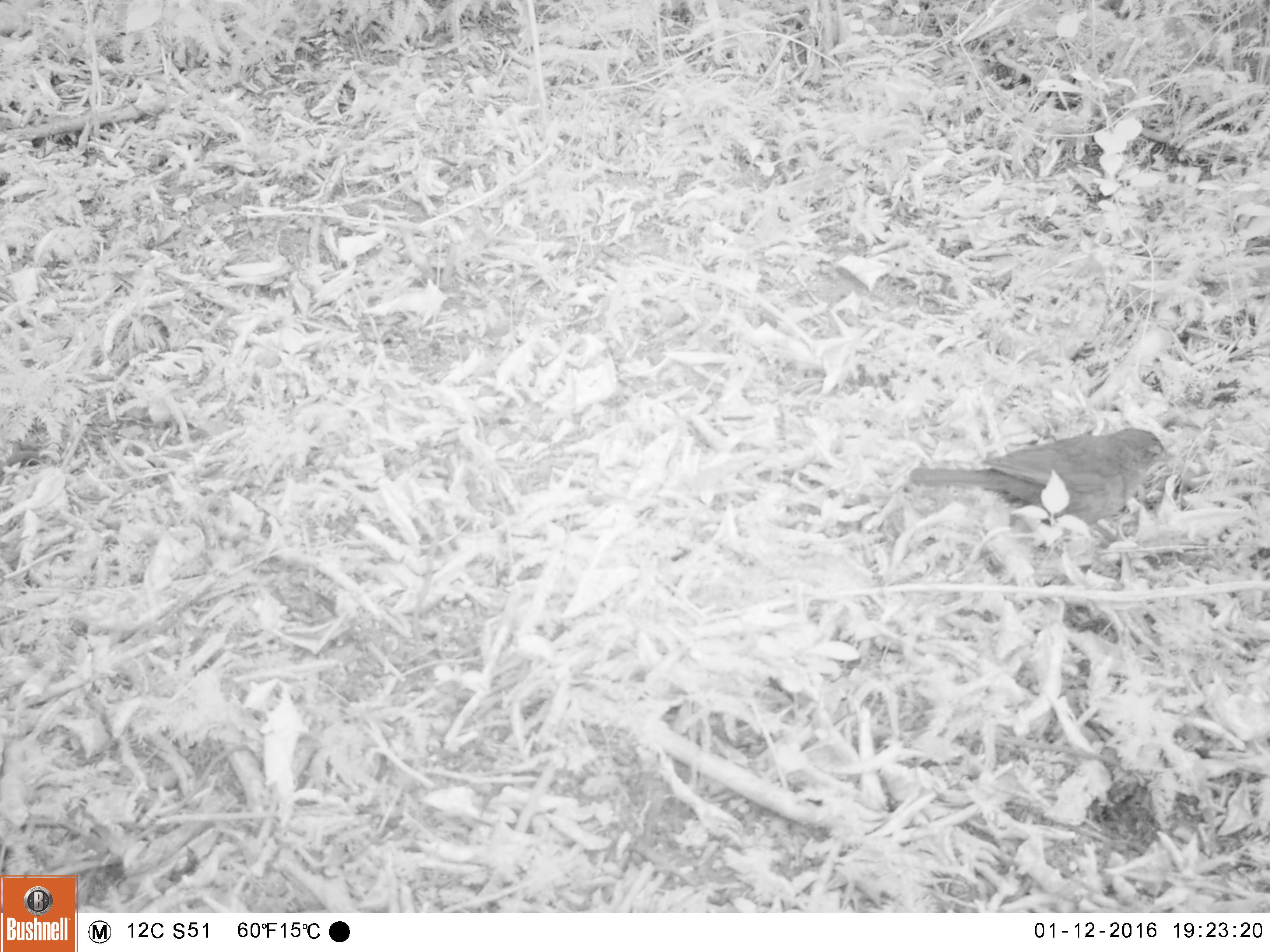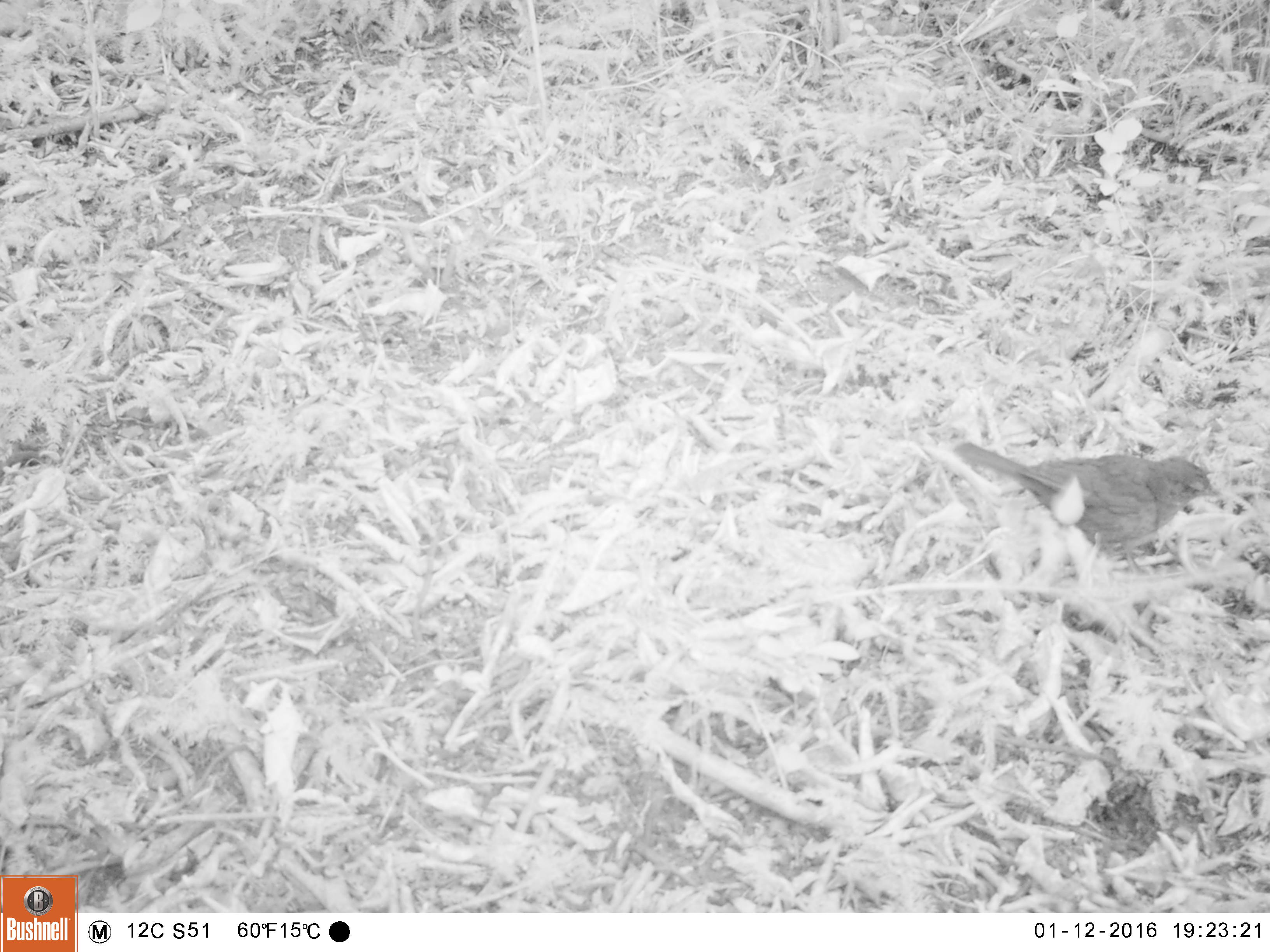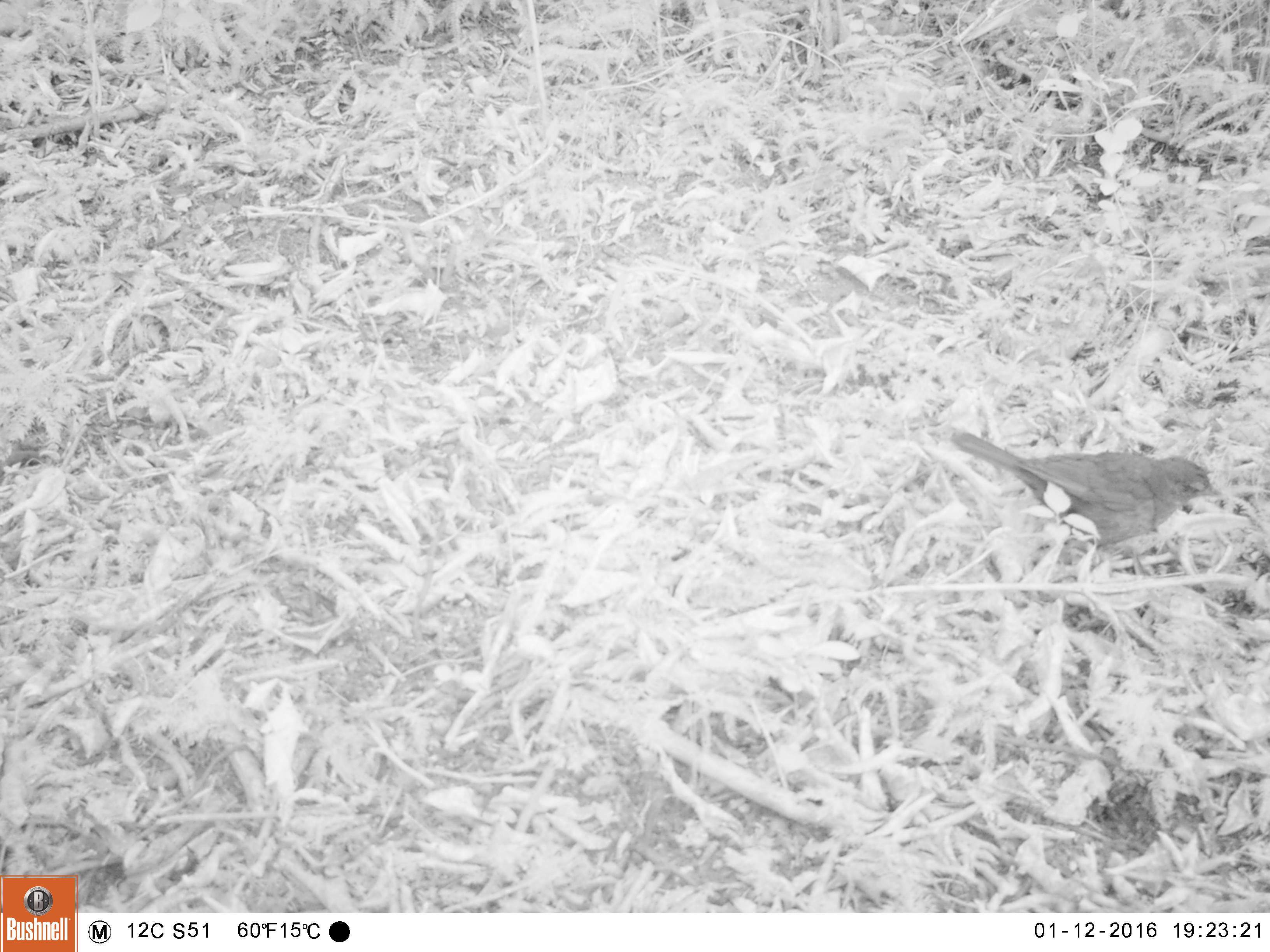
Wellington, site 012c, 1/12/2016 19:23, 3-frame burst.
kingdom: Animalia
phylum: Chordata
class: Aves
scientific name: Aves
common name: bird